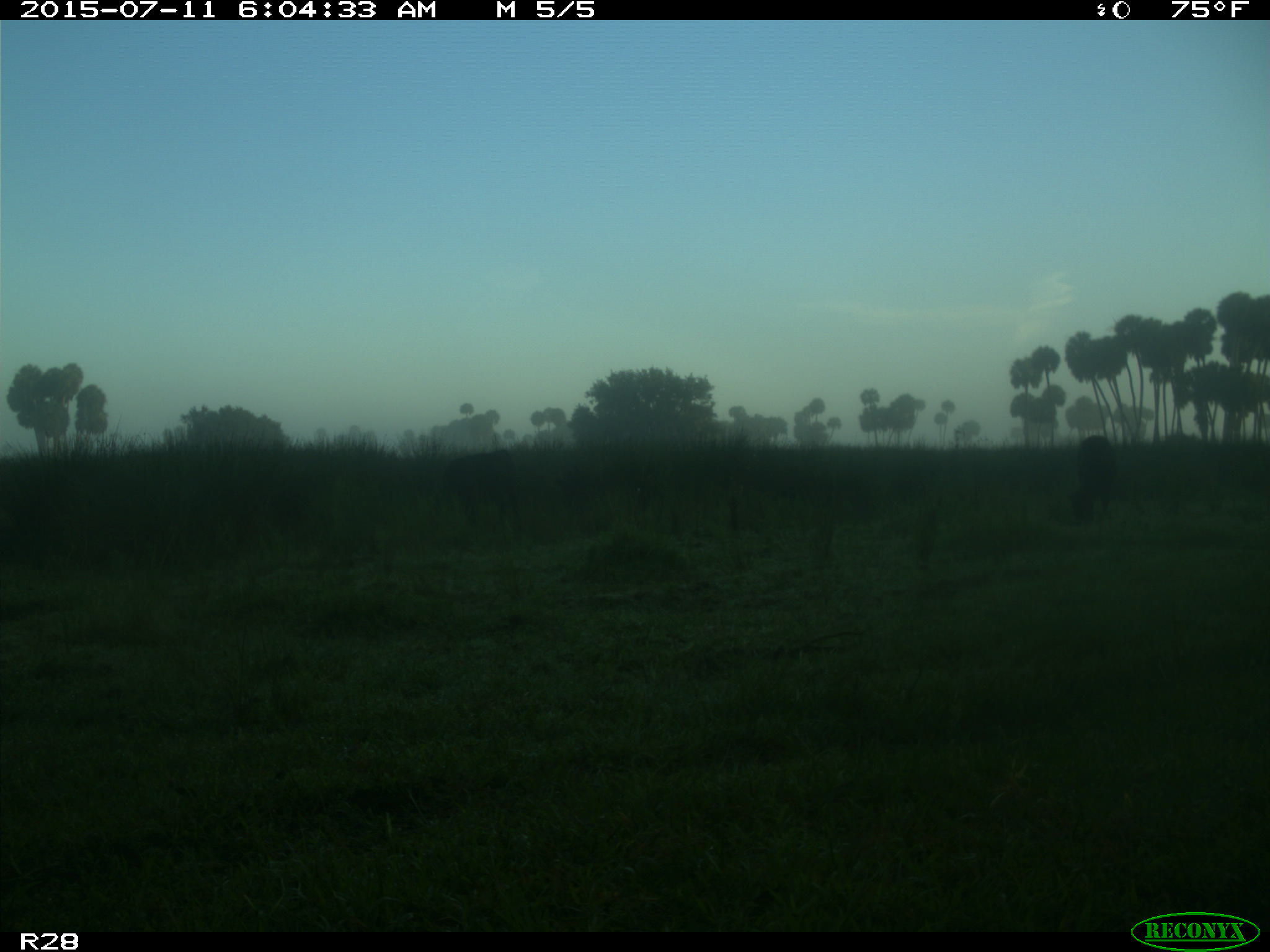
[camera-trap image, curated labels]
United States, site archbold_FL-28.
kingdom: Animalia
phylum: Chordata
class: Mammalia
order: Artiodactyla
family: Bovidae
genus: Bos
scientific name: Bos taurus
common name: domestic cow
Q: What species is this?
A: Bos taurus (domestic cow).